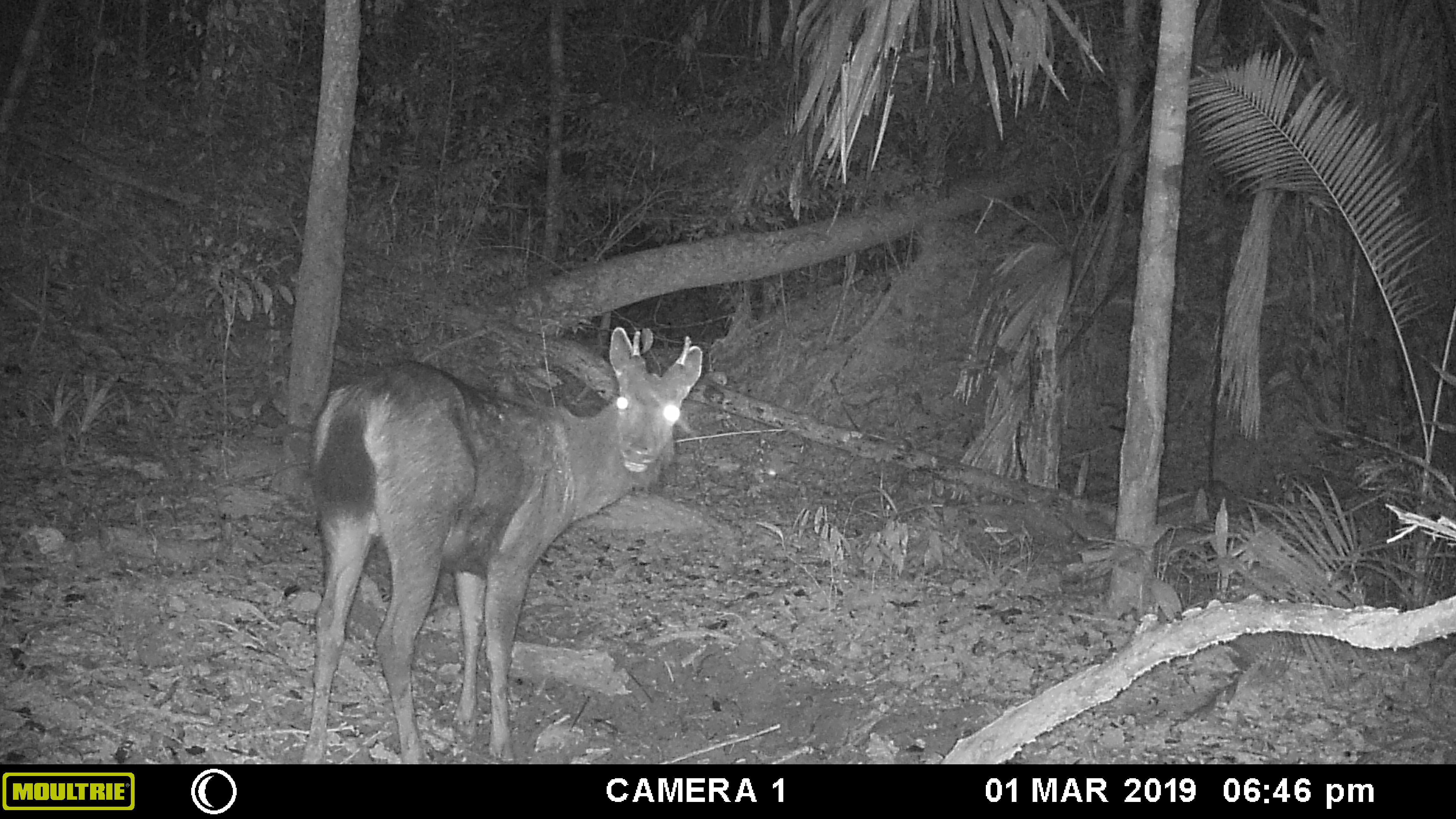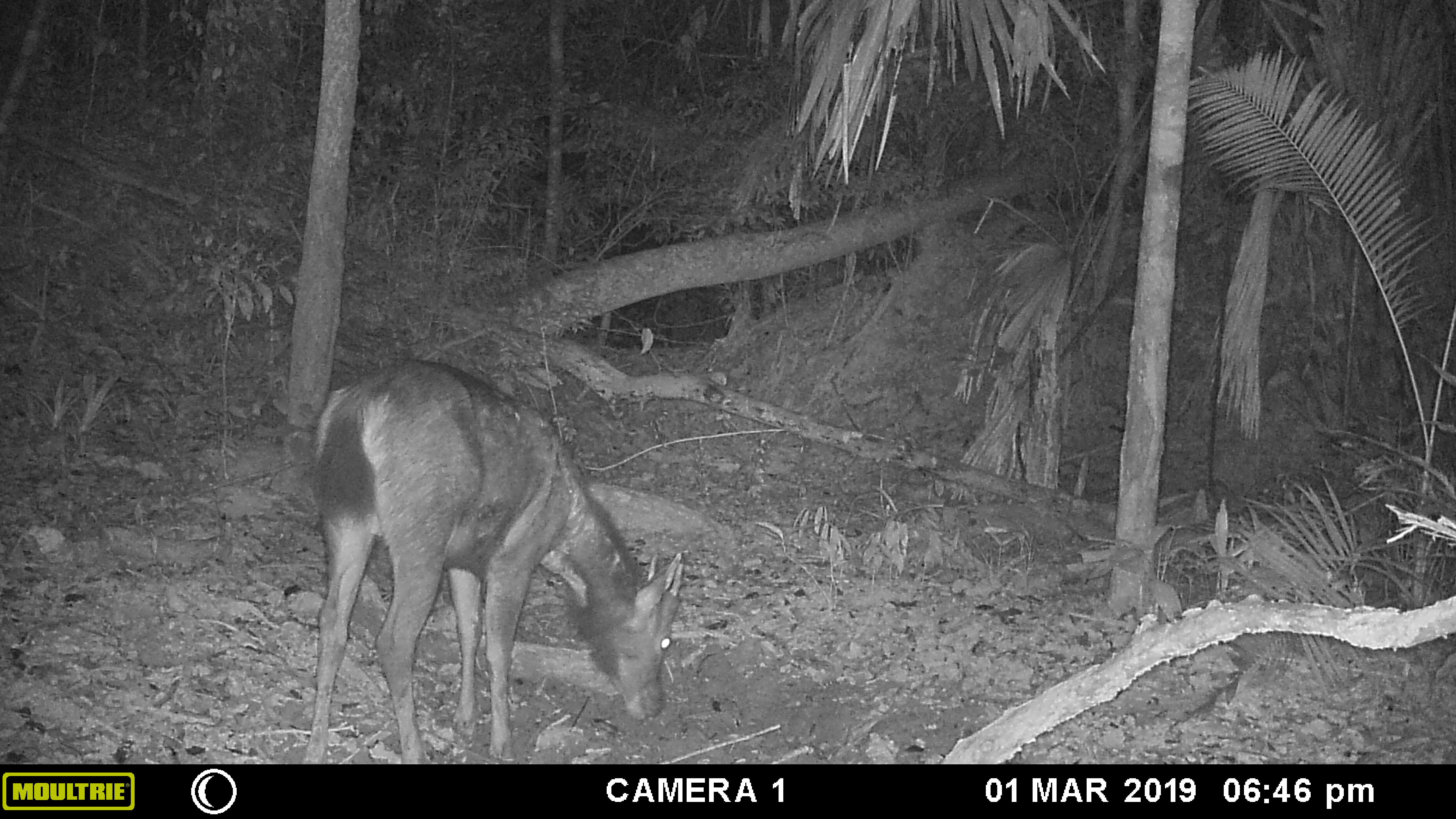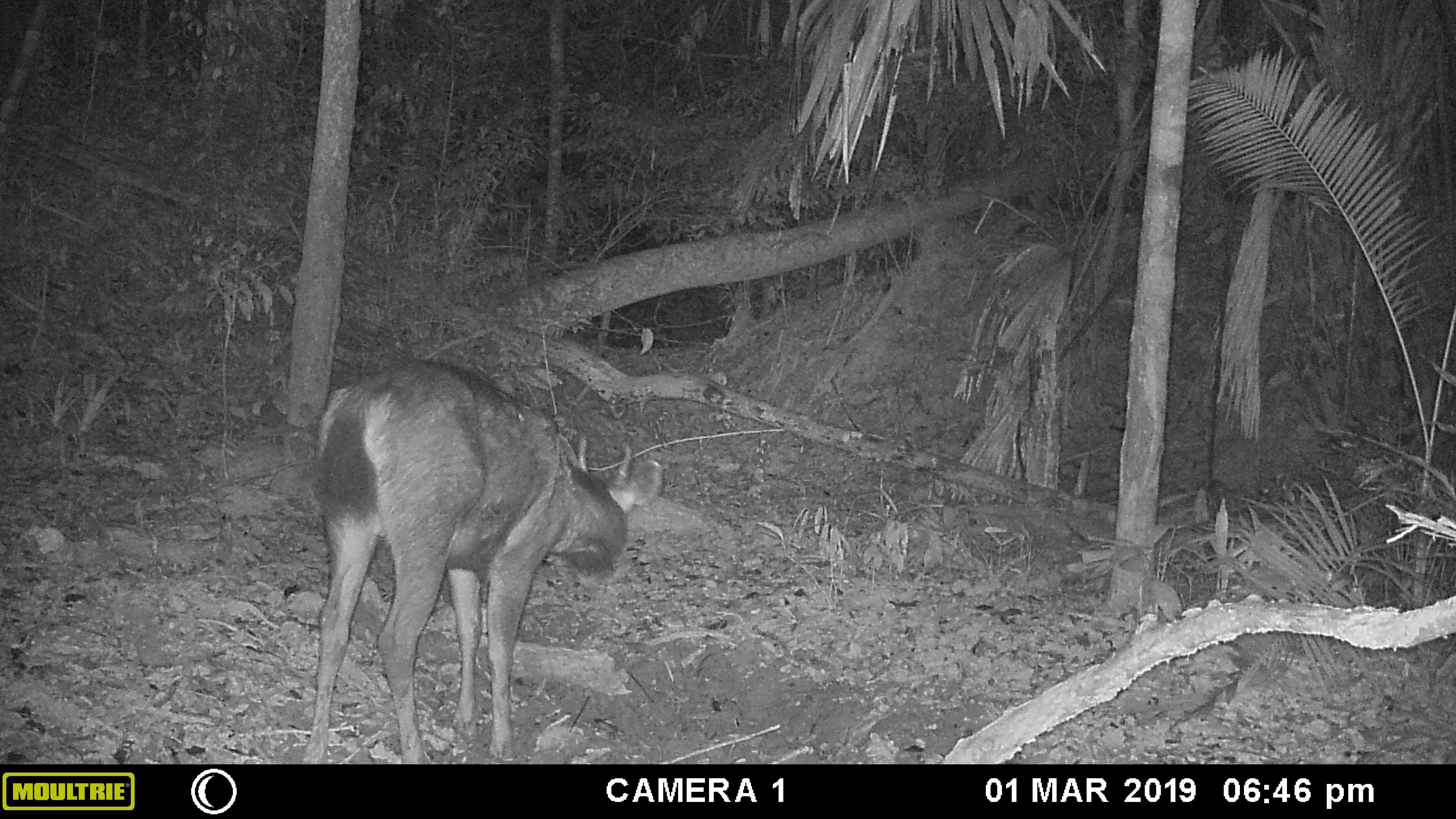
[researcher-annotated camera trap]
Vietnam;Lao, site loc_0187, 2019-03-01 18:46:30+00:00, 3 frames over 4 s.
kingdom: Animalia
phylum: Chordata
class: Mammalia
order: Artiodactyla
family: Cervidae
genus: Rusa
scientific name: Rusa unicolor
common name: sambar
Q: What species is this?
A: Sambar (Rusa unicolor).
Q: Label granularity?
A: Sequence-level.